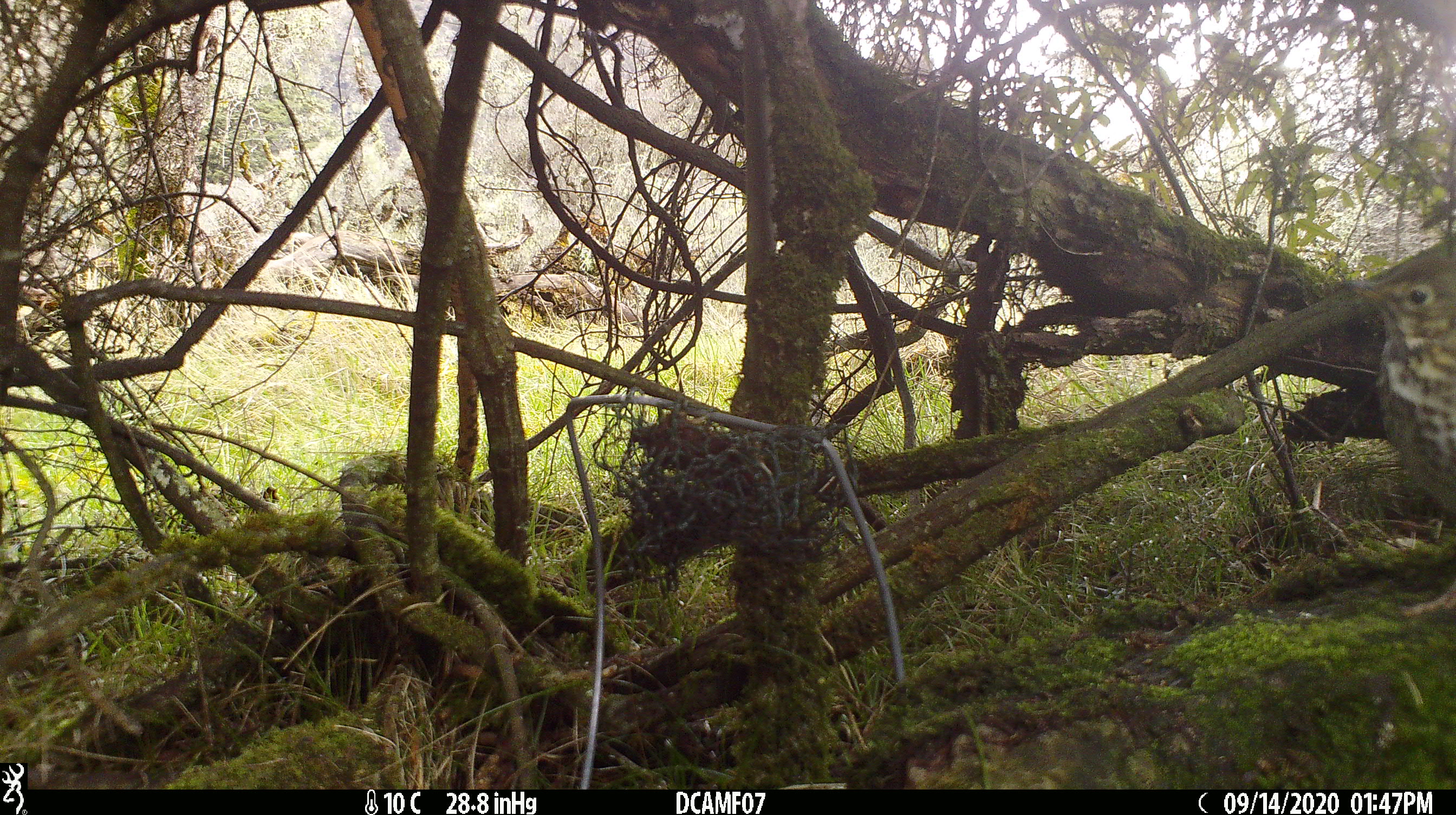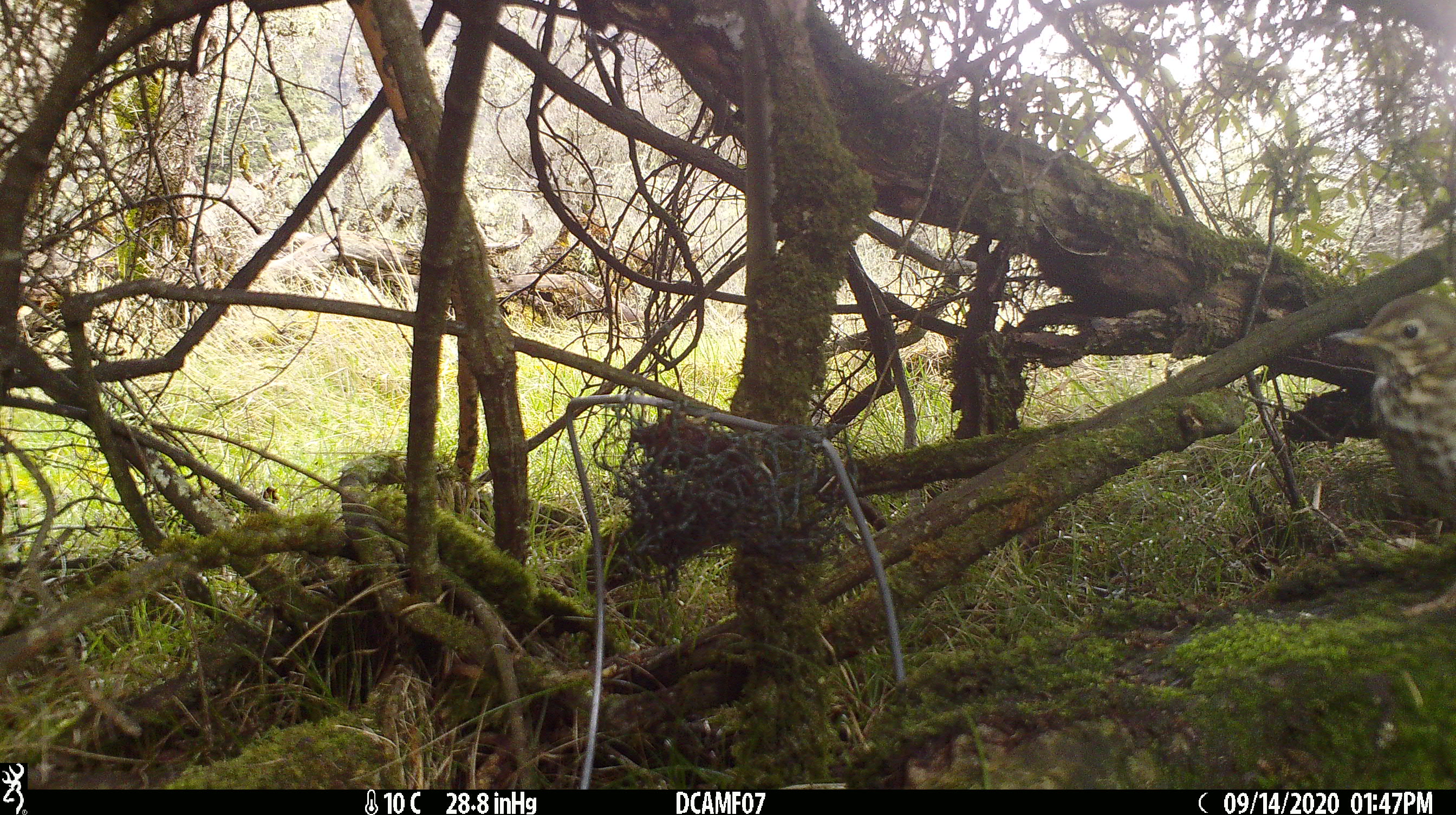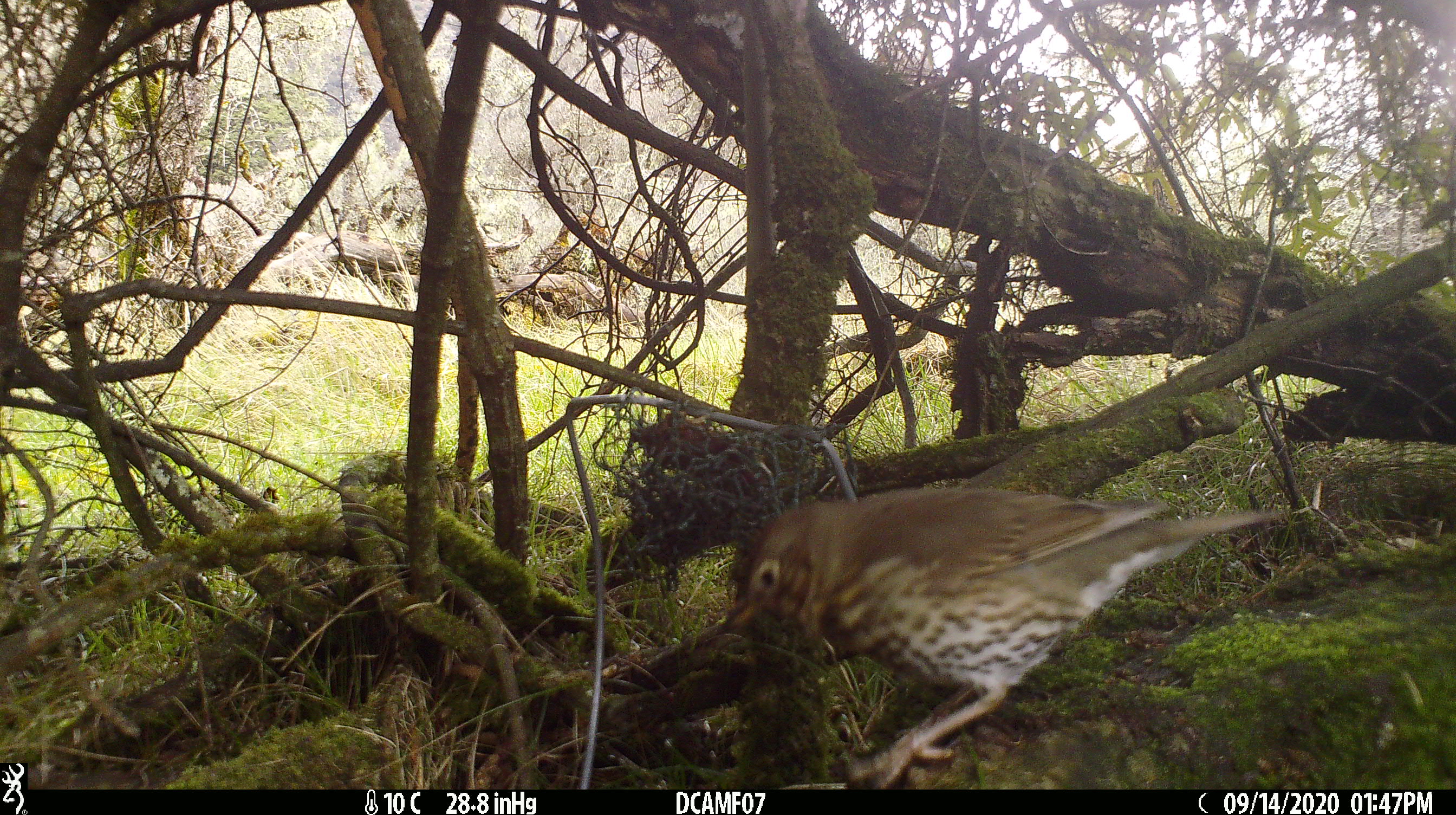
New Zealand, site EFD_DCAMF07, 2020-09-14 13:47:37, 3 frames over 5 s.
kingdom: Animalia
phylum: Chordata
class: Aves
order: Passeriformes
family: Turdidae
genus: Turdus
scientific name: Turdus philomelos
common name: song thrush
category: thrush